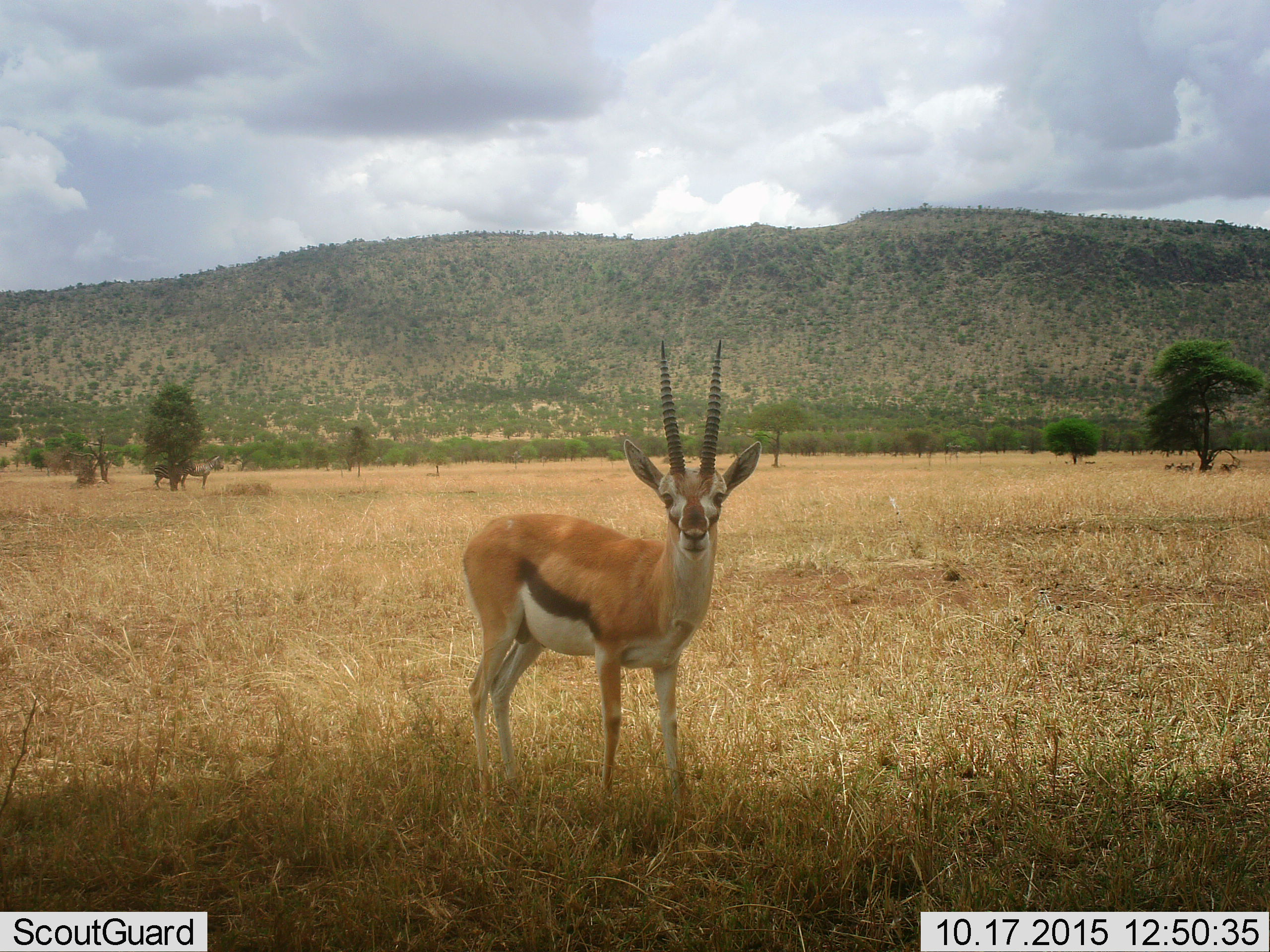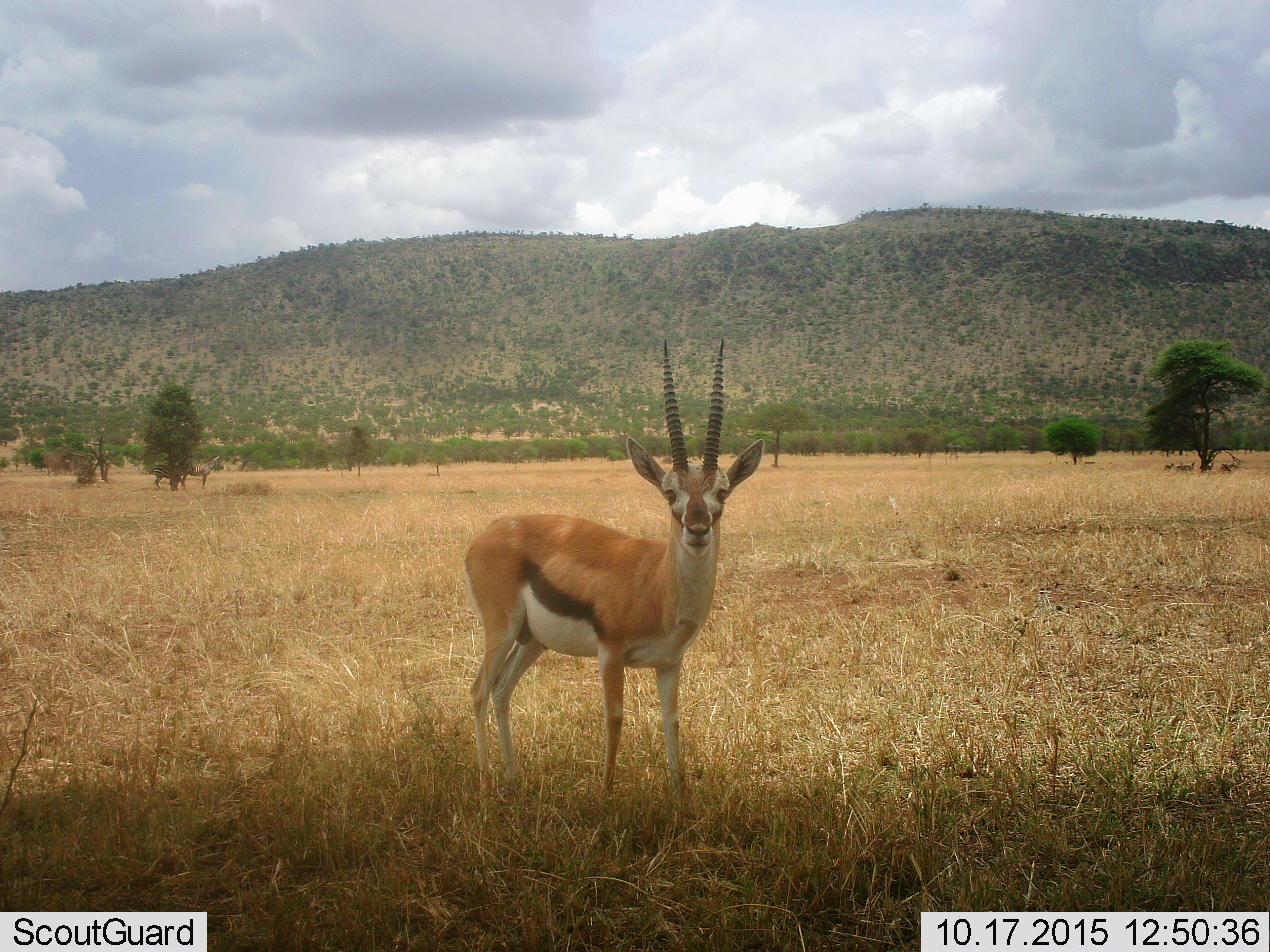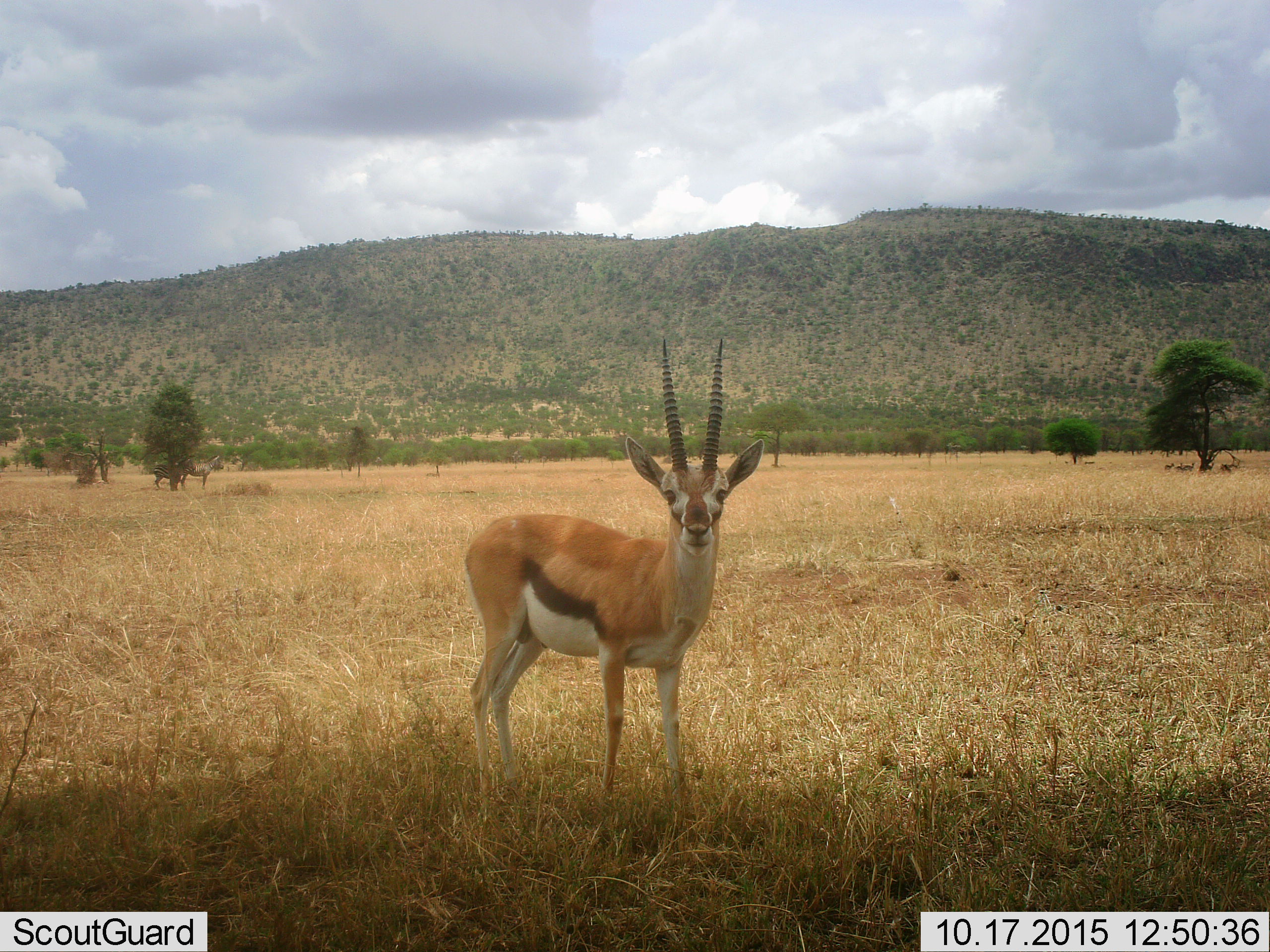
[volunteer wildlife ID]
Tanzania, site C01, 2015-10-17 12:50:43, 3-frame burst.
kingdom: Animalia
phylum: Chordata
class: Mammalia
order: Artiodactyla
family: Bovidae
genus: Eudorcas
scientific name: Eudorcas thomsonii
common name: thomson's gazelle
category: gazellethomsons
Gazellethomsons (thomson's gazelle) (Eudorcas thomsonii), count 1. Behavior (volunteer vote fractions): standing 94%, resting 6%, moving 0%, interacting 0%. Young present (vote fraction): 0%. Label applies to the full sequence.